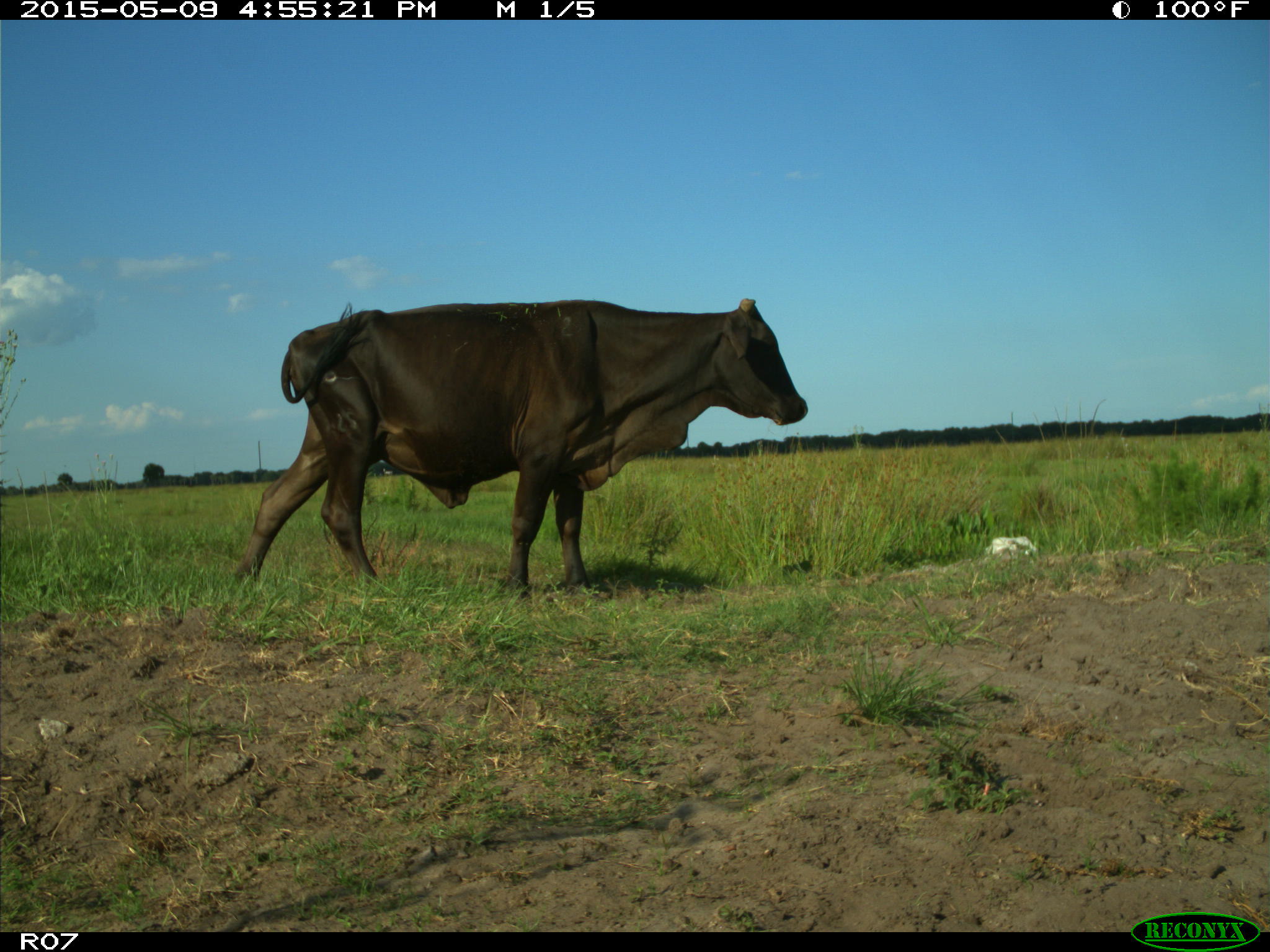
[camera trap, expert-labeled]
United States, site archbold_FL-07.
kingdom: Animalia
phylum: Chordata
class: Mammalia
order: Artiodactyla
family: Bovidae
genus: Bos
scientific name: Bos taurus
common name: domestic cow